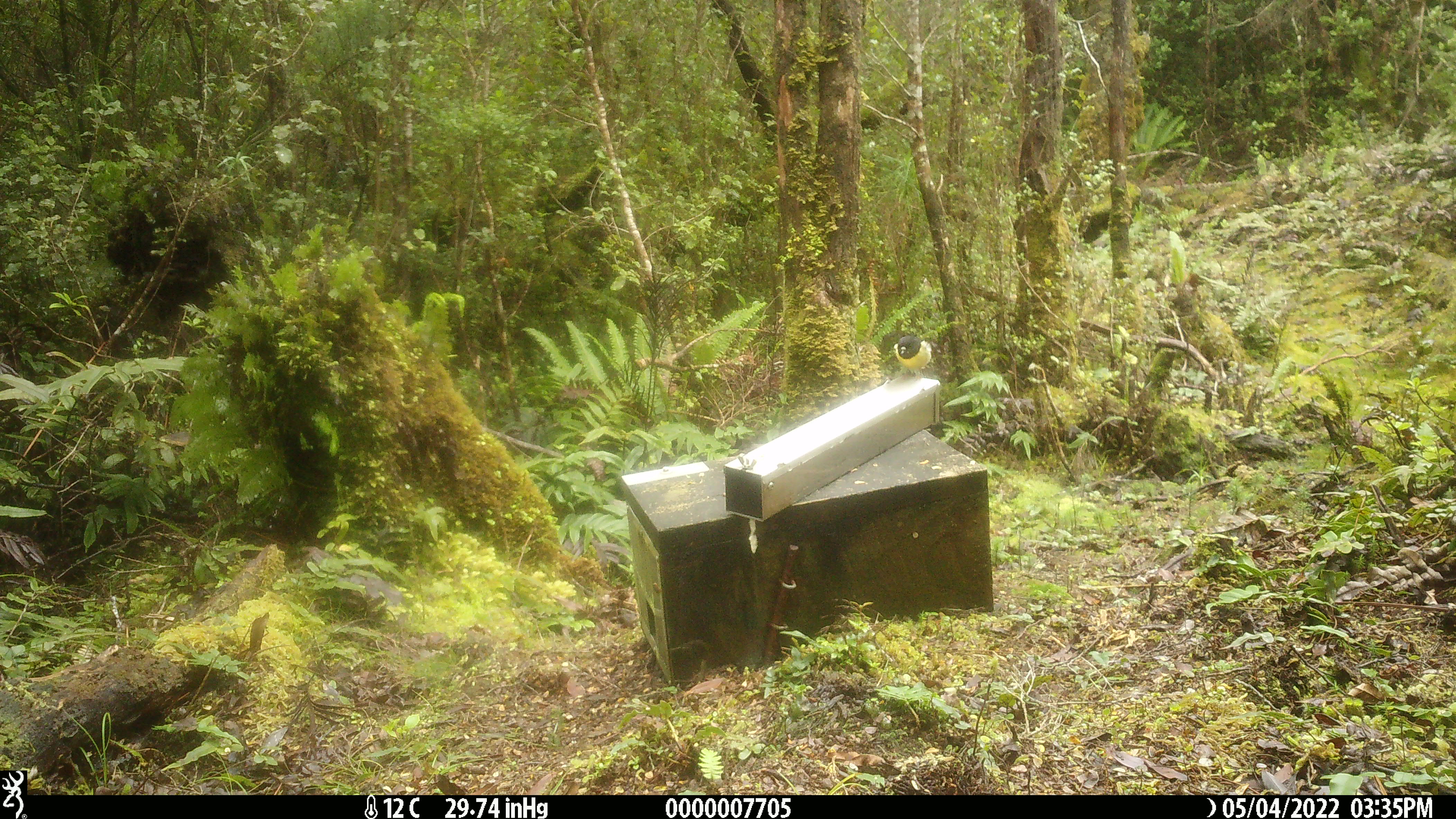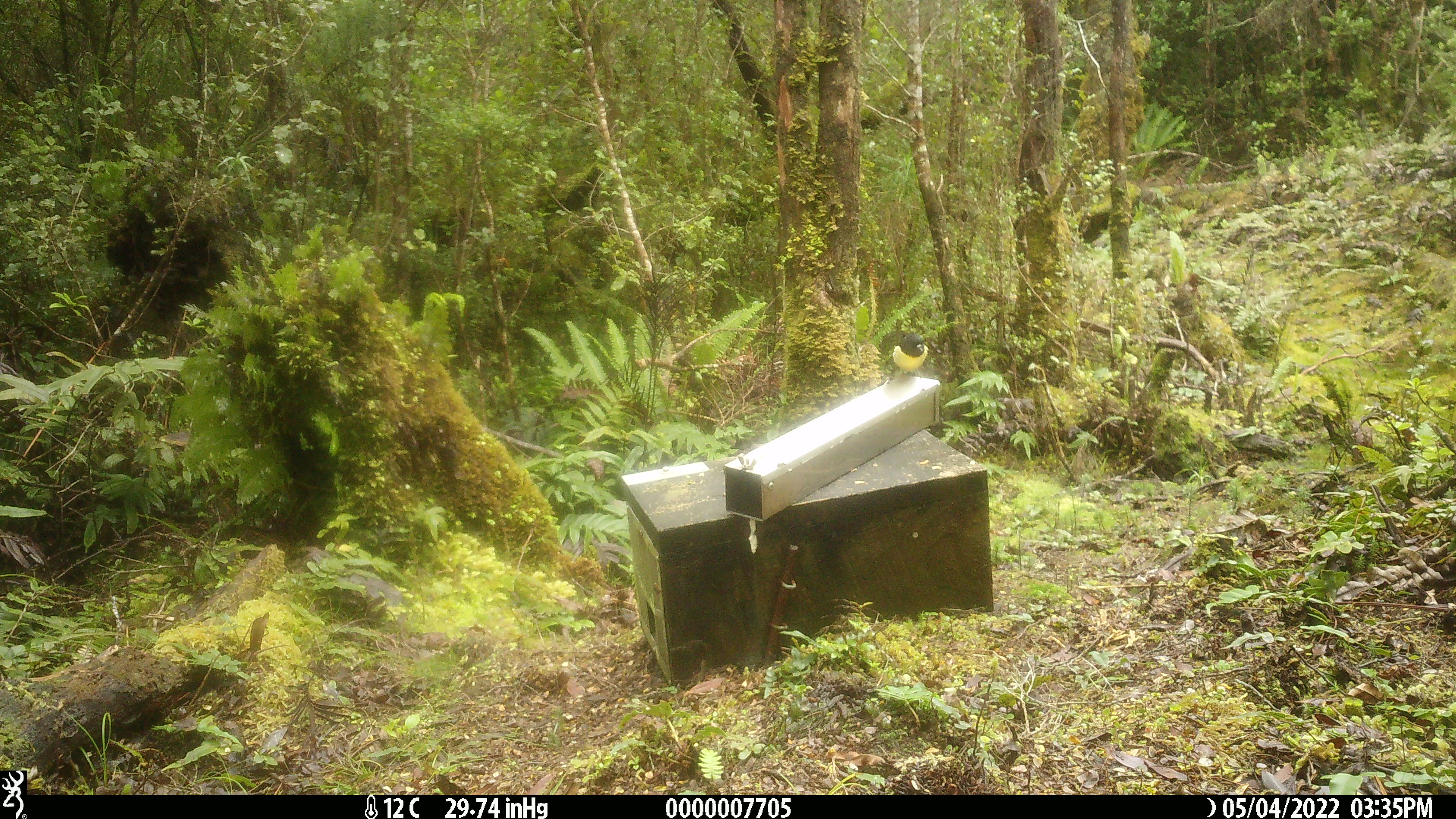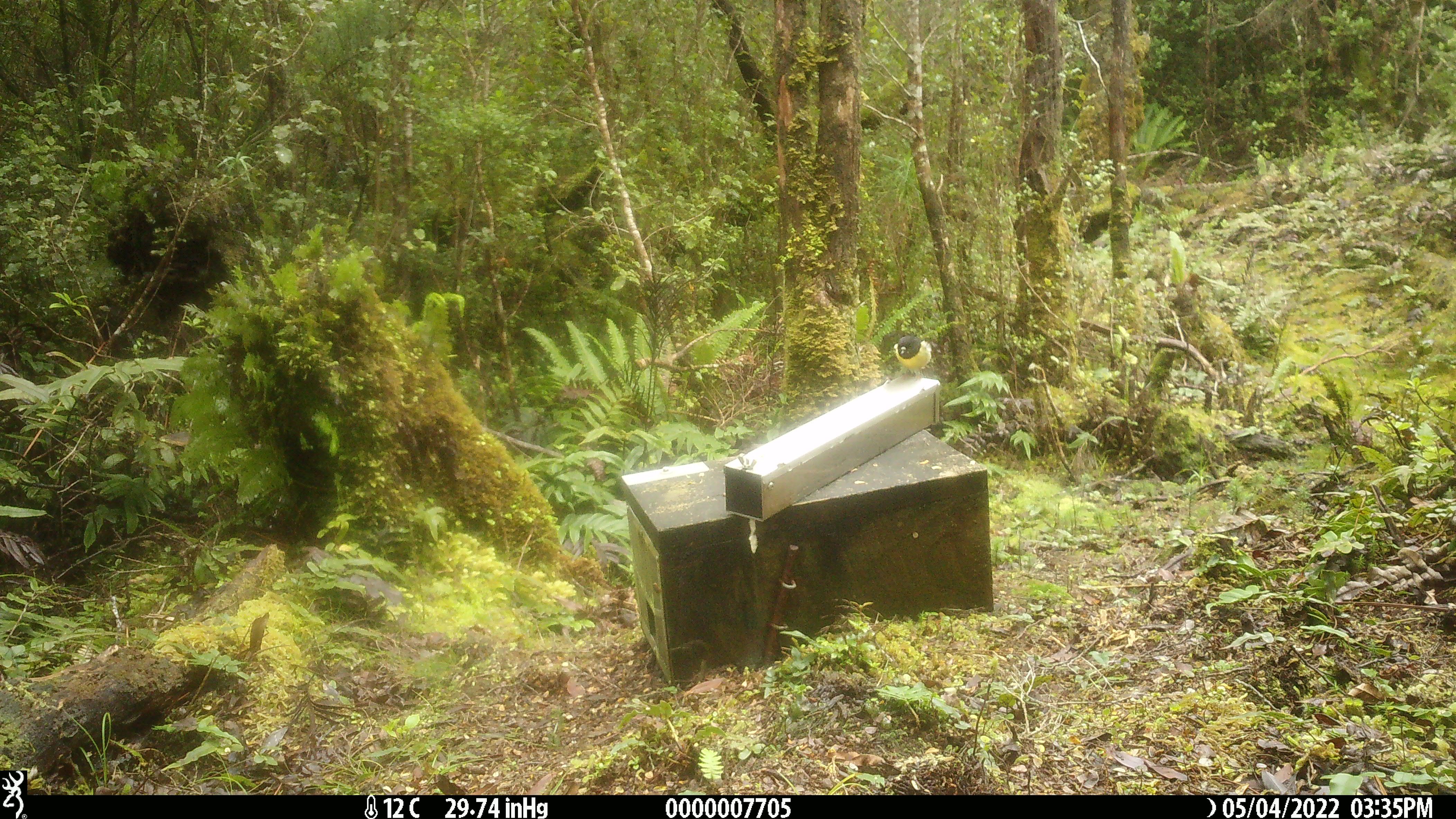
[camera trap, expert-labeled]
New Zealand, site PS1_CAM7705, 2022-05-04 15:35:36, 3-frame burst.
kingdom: Animalia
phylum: Chordata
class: Aves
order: Passeriformes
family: Petroicidae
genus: Petroica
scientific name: Petroica macrocephala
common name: tomtit